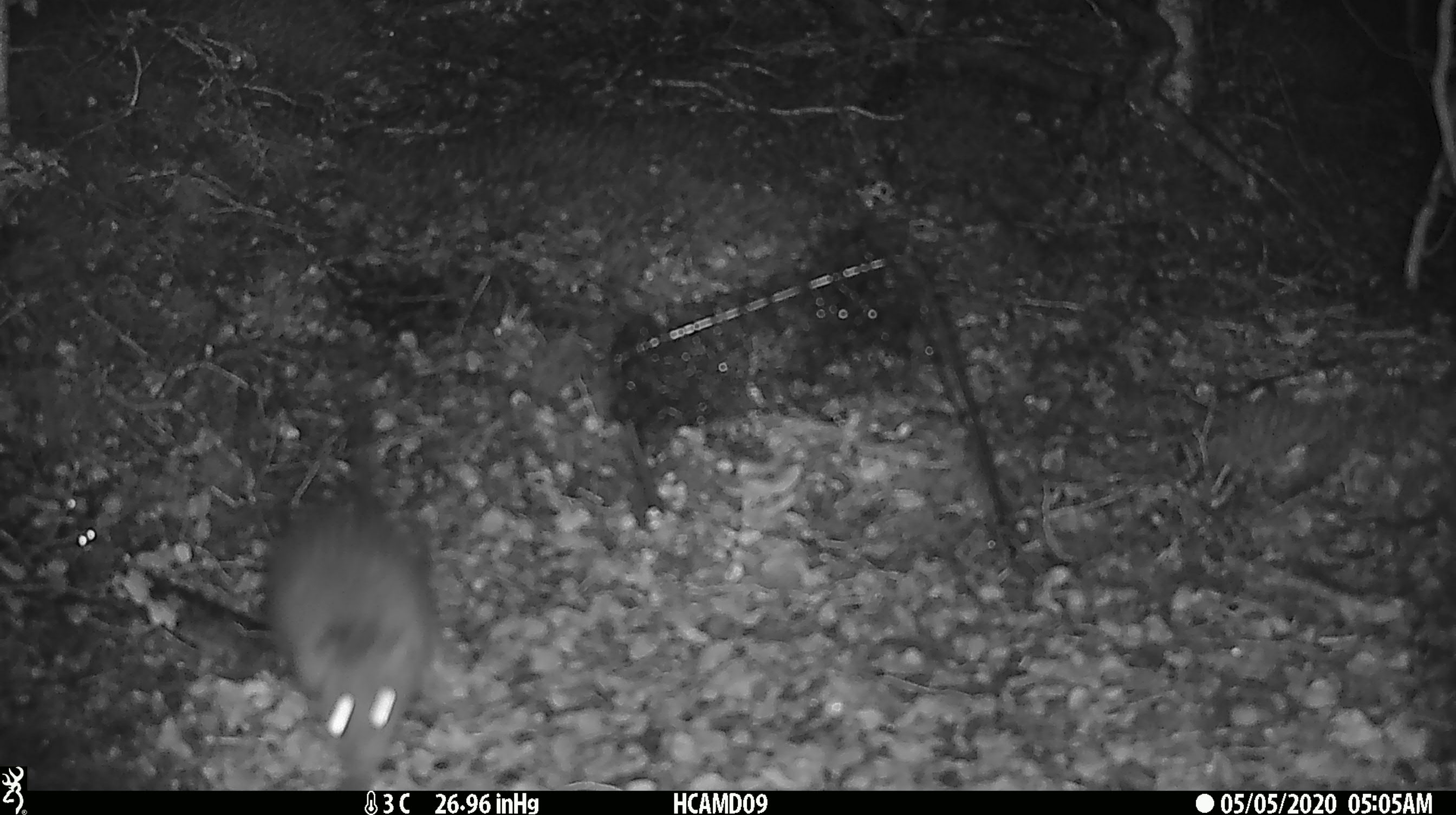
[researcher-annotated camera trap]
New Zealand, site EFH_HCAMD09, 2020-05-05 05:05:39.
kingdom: Animalia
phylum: Chordata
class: Mammalia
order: Rodentia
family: Muridae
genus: Rattus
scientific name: Rattus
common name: rat